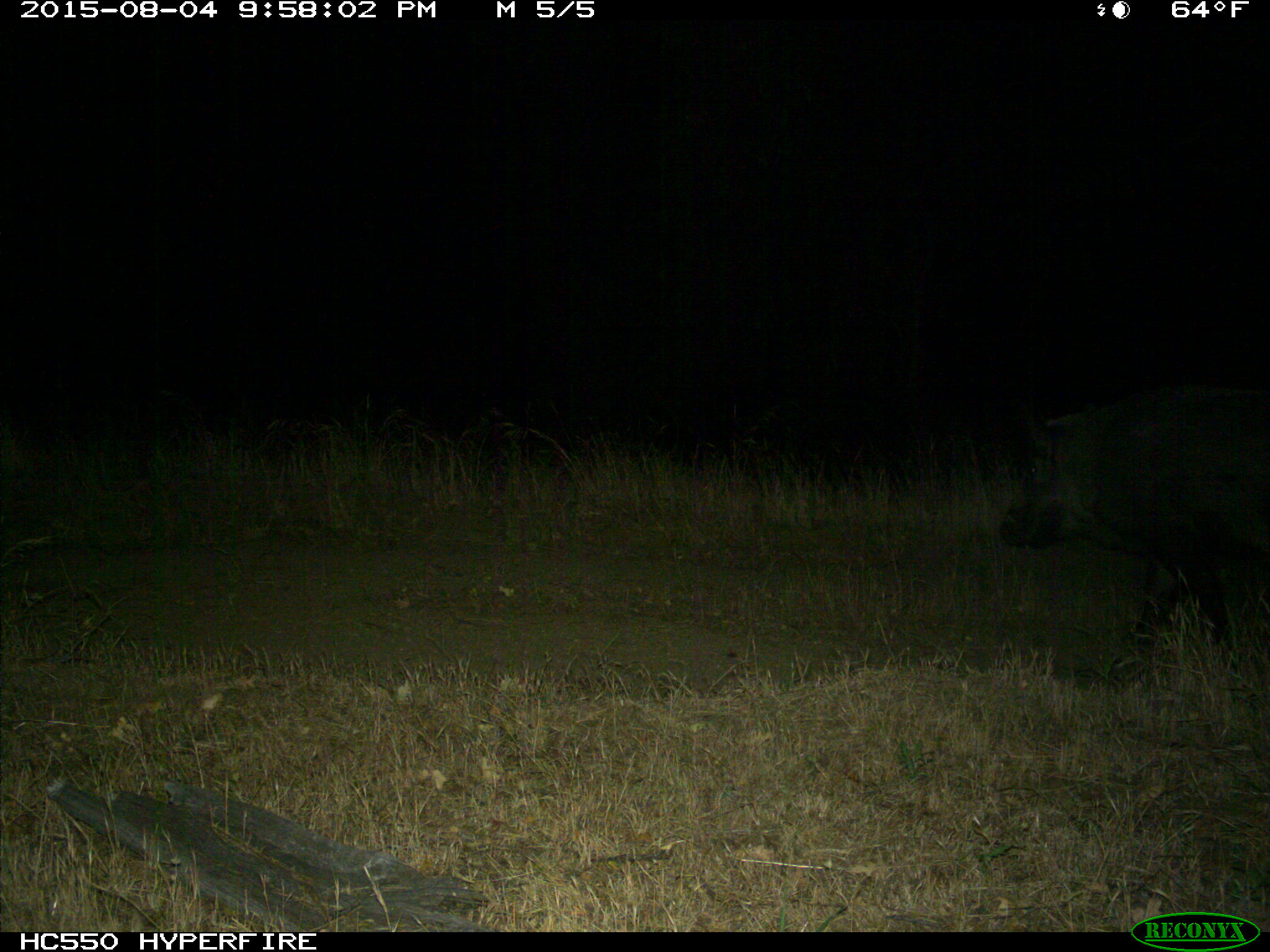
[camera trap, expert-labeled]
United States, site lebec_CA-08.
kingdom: Animalia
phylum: Chordata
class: Mammalia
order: Artiodactyla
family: Suidae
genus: Sus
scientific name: Sus scrofa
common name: wild boar